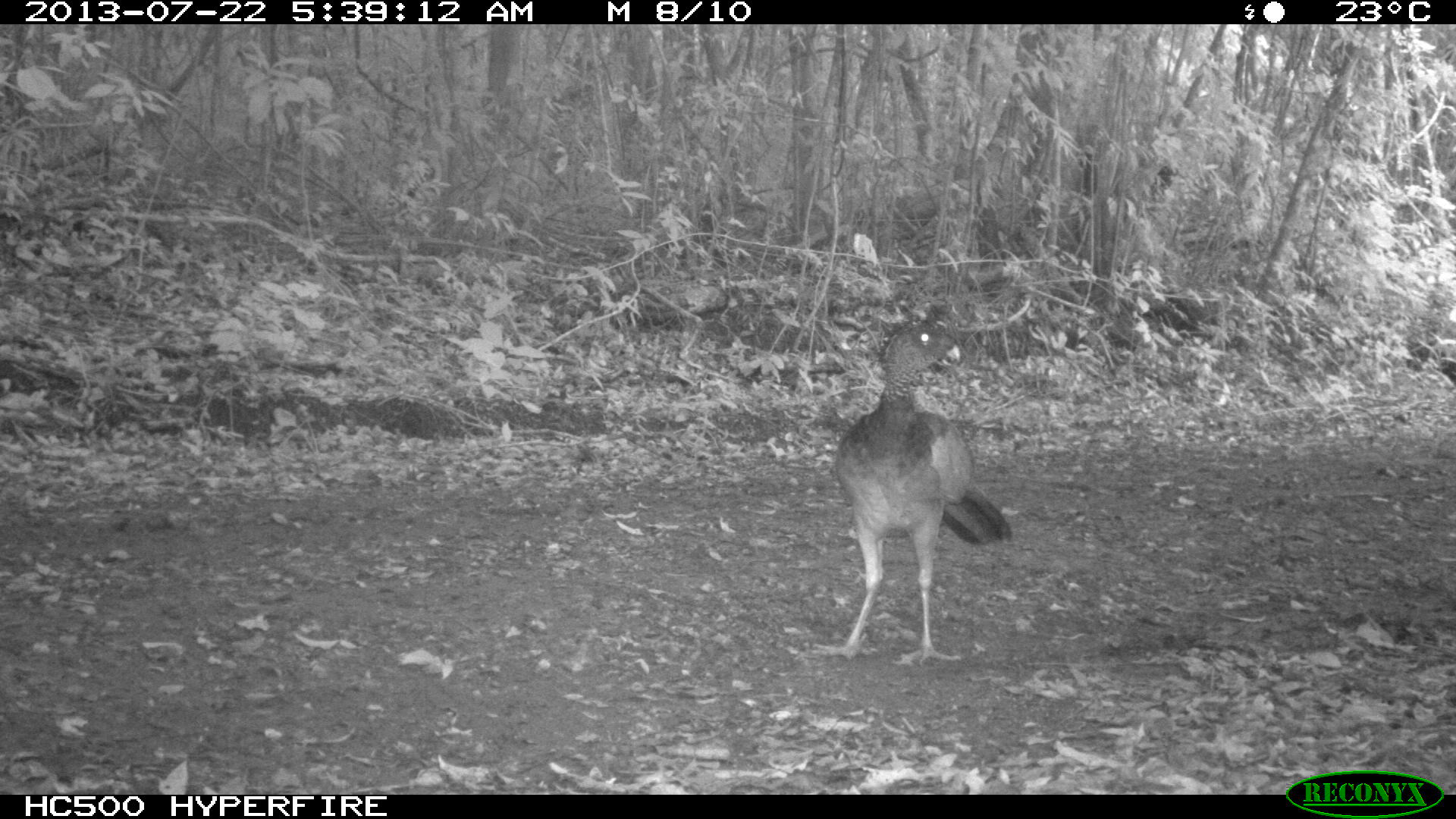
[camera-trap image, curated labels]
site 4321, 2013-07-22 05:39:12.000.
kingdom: Animalia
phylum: Chordata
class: Aves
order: Galliformes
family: Cracidae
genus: Crax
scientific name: Crax rubra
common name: great curassow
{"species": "Crax rubra (great curassow)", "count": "1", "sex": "female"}